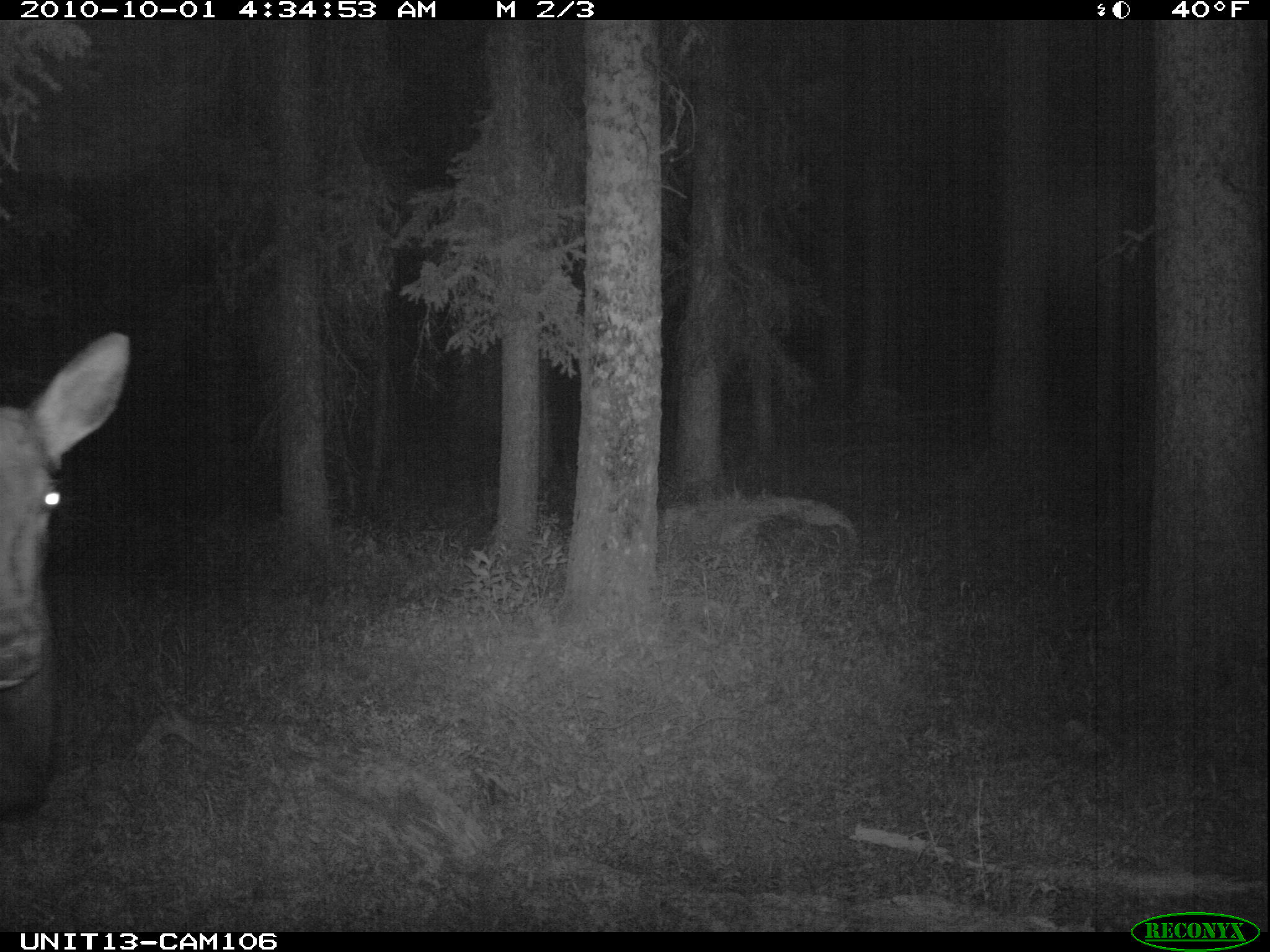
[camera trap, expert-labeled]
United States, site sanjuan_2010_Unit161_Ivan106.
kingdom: Animalia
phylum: Chordata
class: Mammalia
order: Artiodactyla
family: Cervidae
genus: Cervus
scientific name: Cervus elaphus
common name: red deer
Cervus elaphus (red deer).